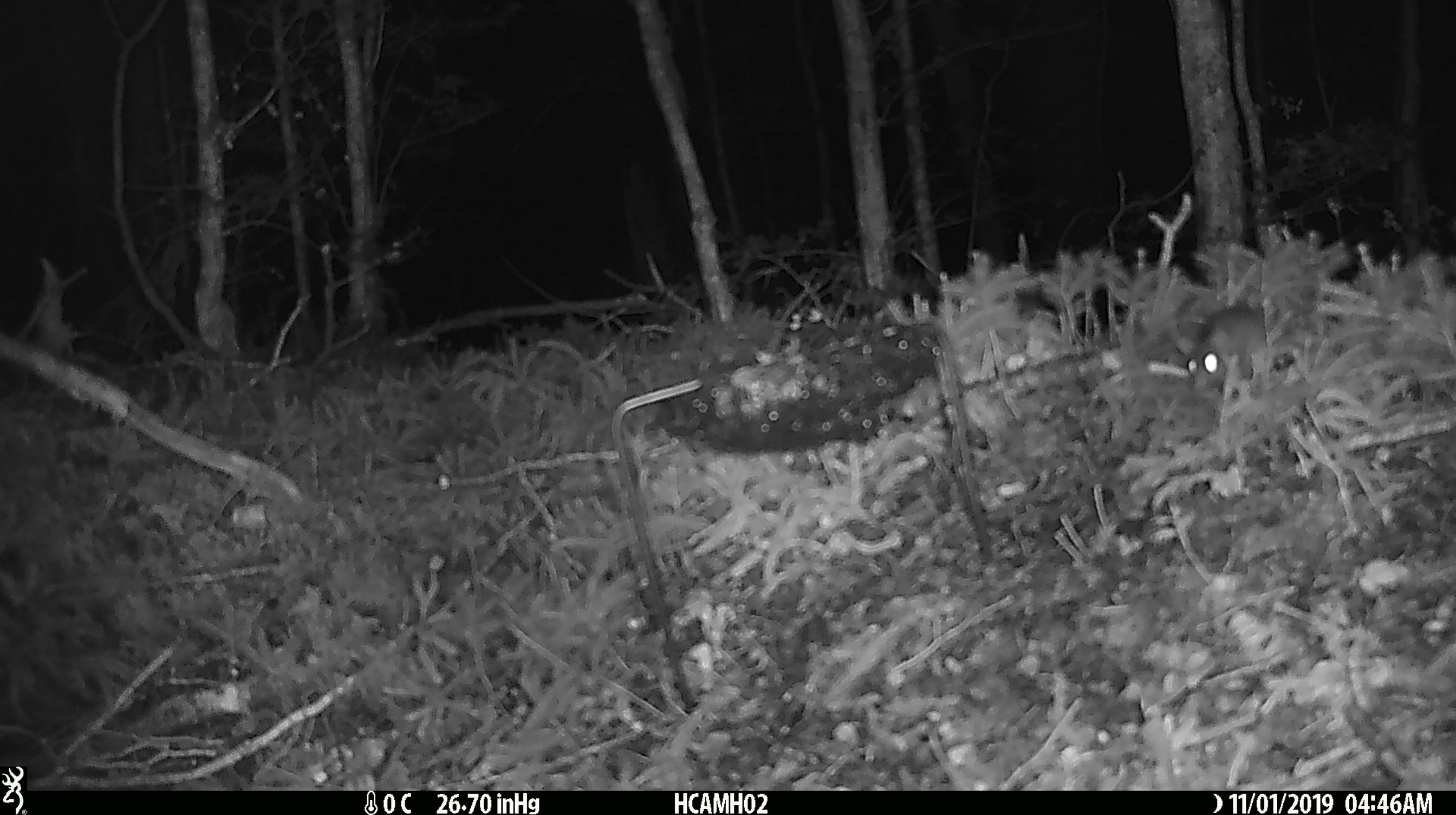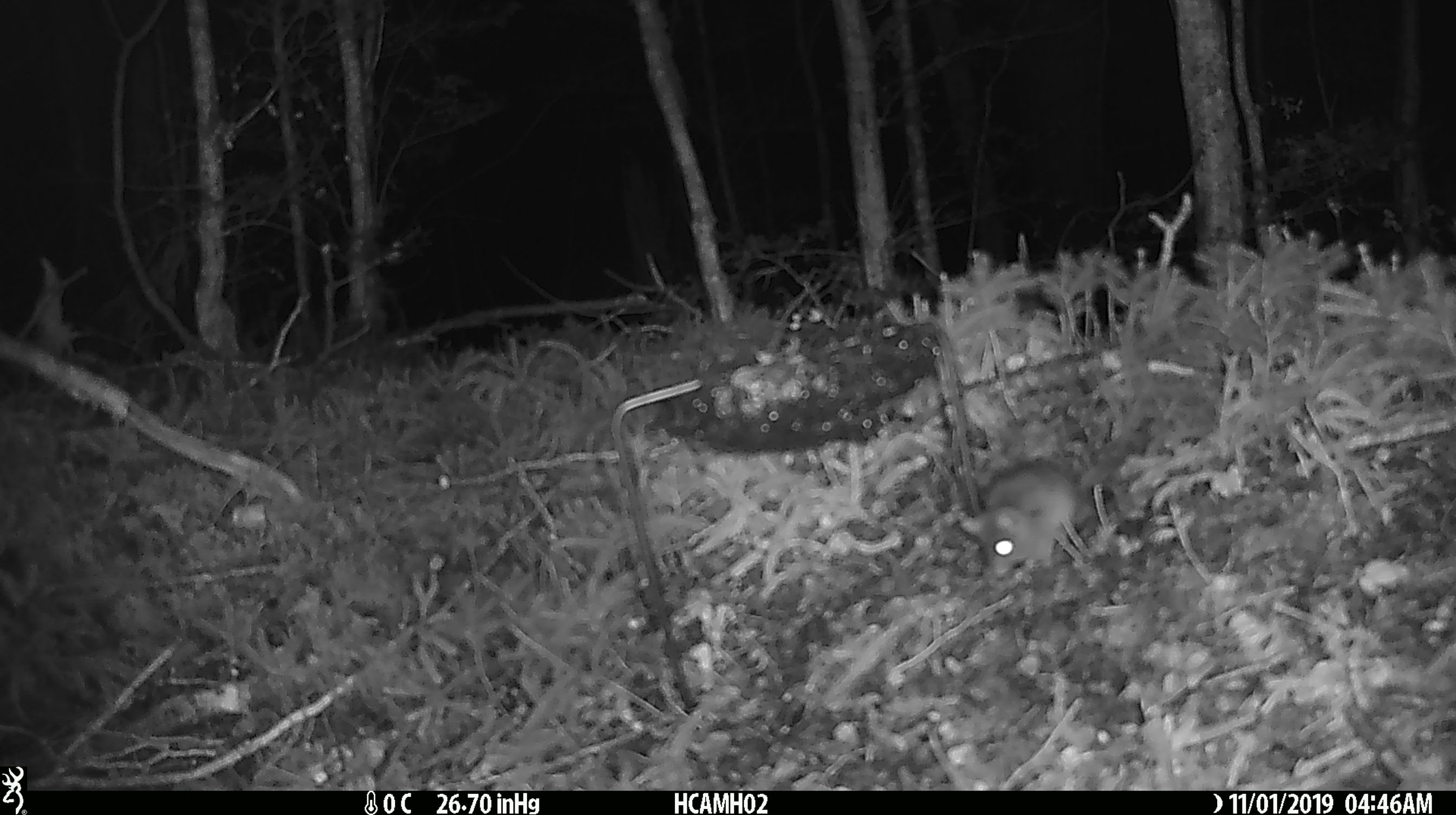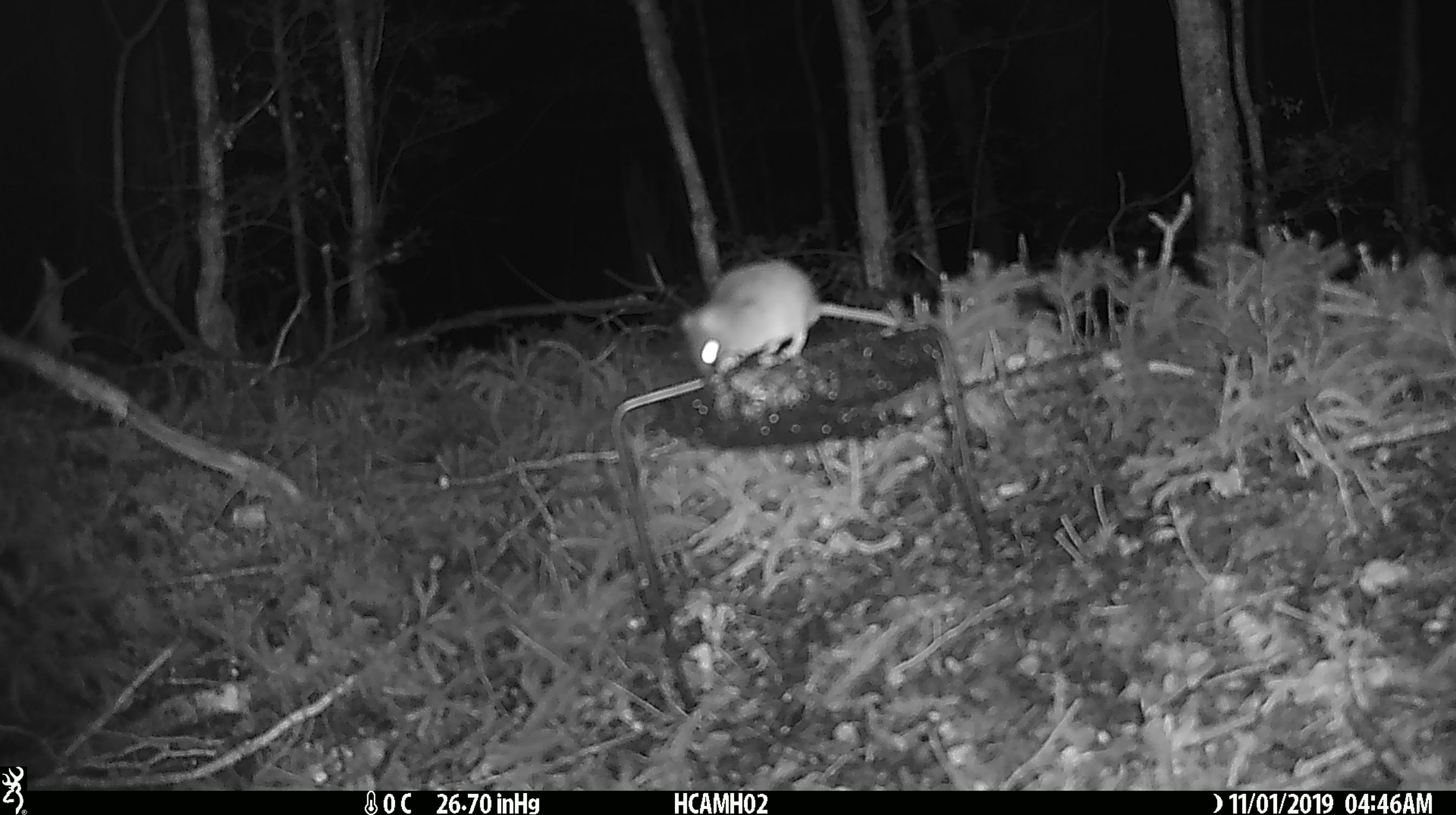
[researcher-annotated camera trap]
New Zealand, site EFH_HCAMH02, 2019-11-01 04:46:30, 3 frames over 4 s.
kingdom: Animalia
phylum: Chordata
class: Mammalia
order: Rodentia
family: Muridae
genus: Mus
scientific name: Mus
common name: mouse